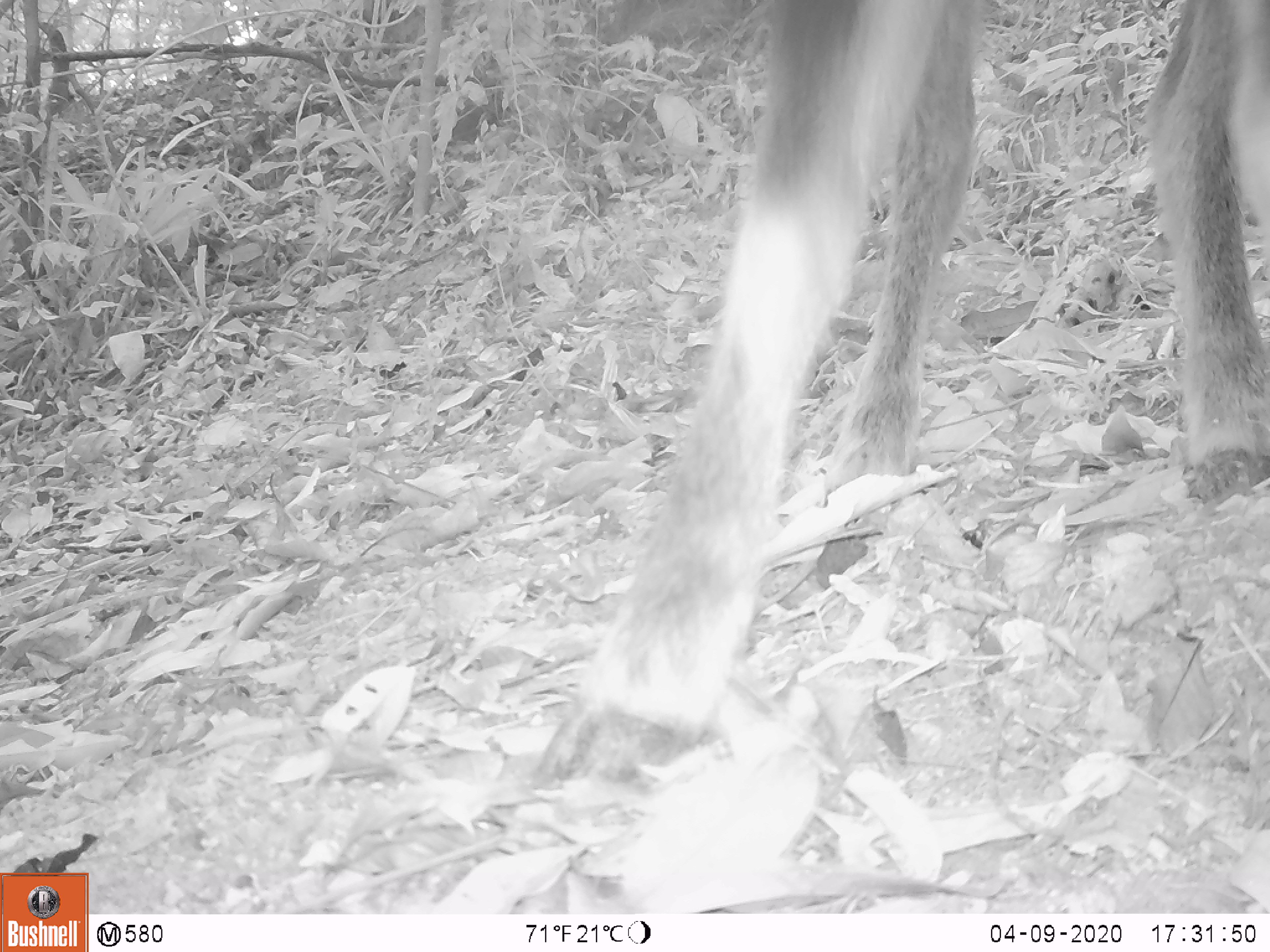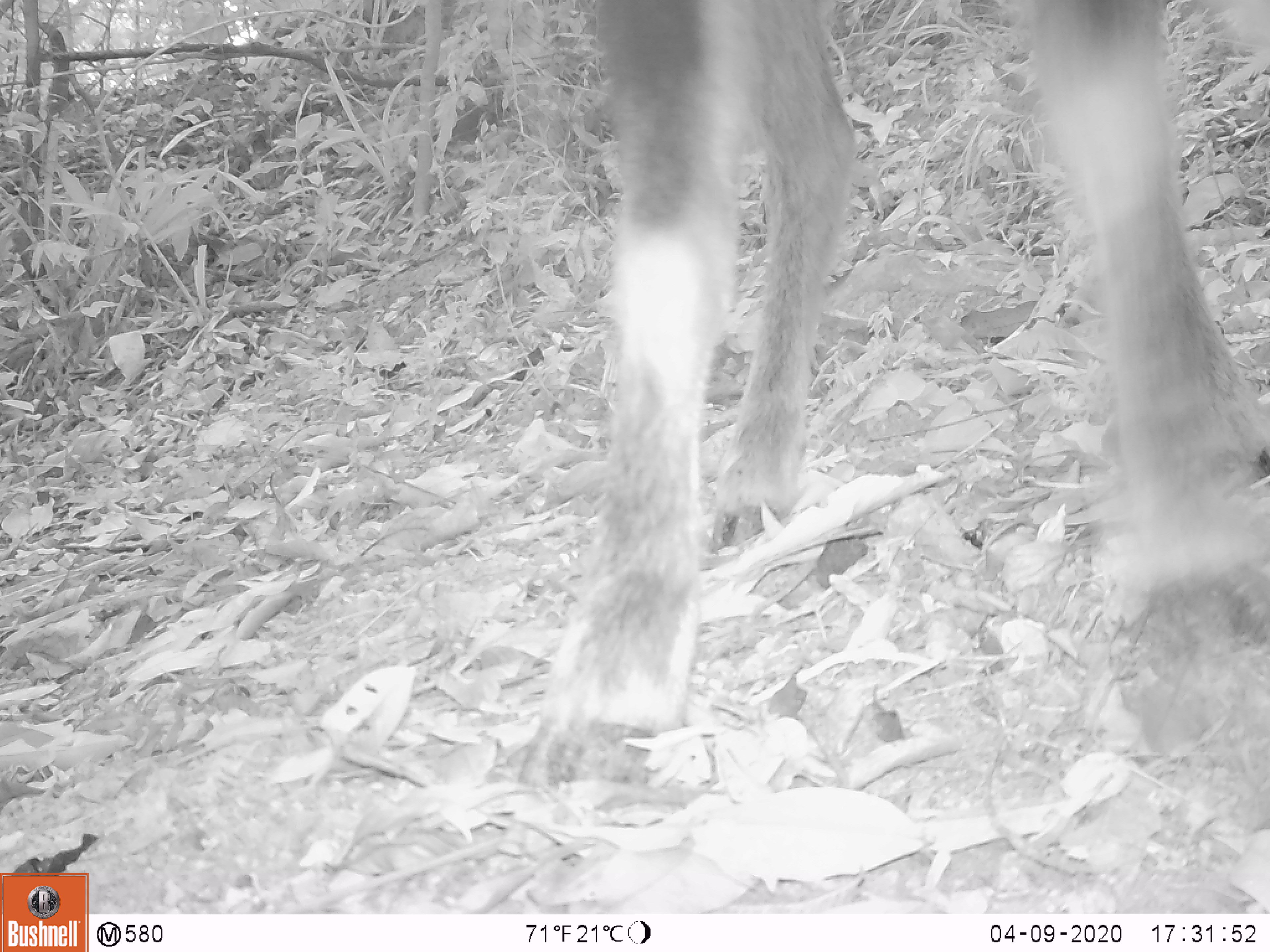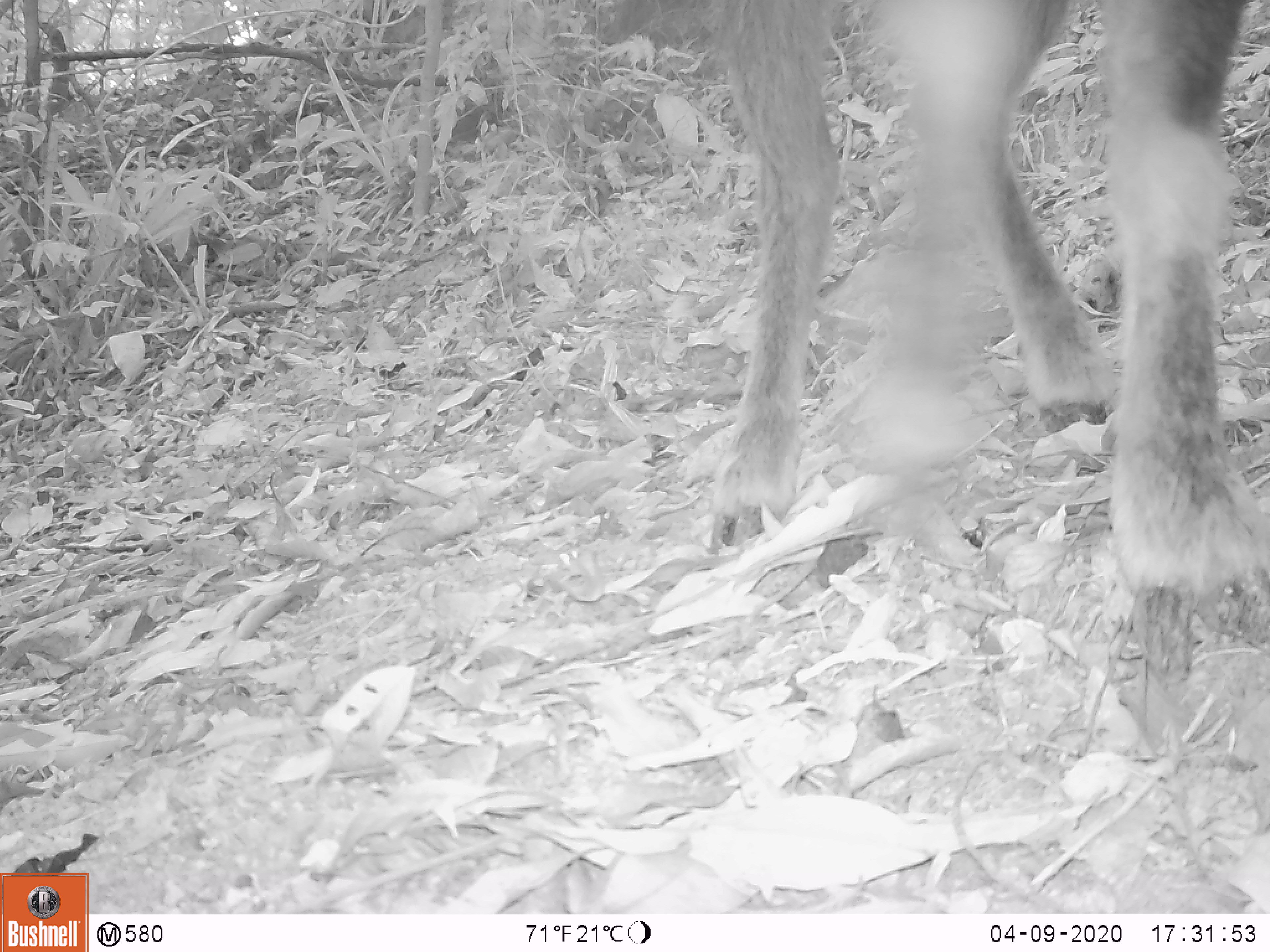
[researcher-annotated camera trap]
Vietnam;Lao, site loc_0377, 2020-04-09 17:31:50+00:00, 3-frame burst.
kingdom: Animalia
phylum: Chordata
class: Mammalia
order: Artiodactyla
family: Bovidae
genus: Capricornis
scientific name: Capricornis sumatraensis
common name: chinese serow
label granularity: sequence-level